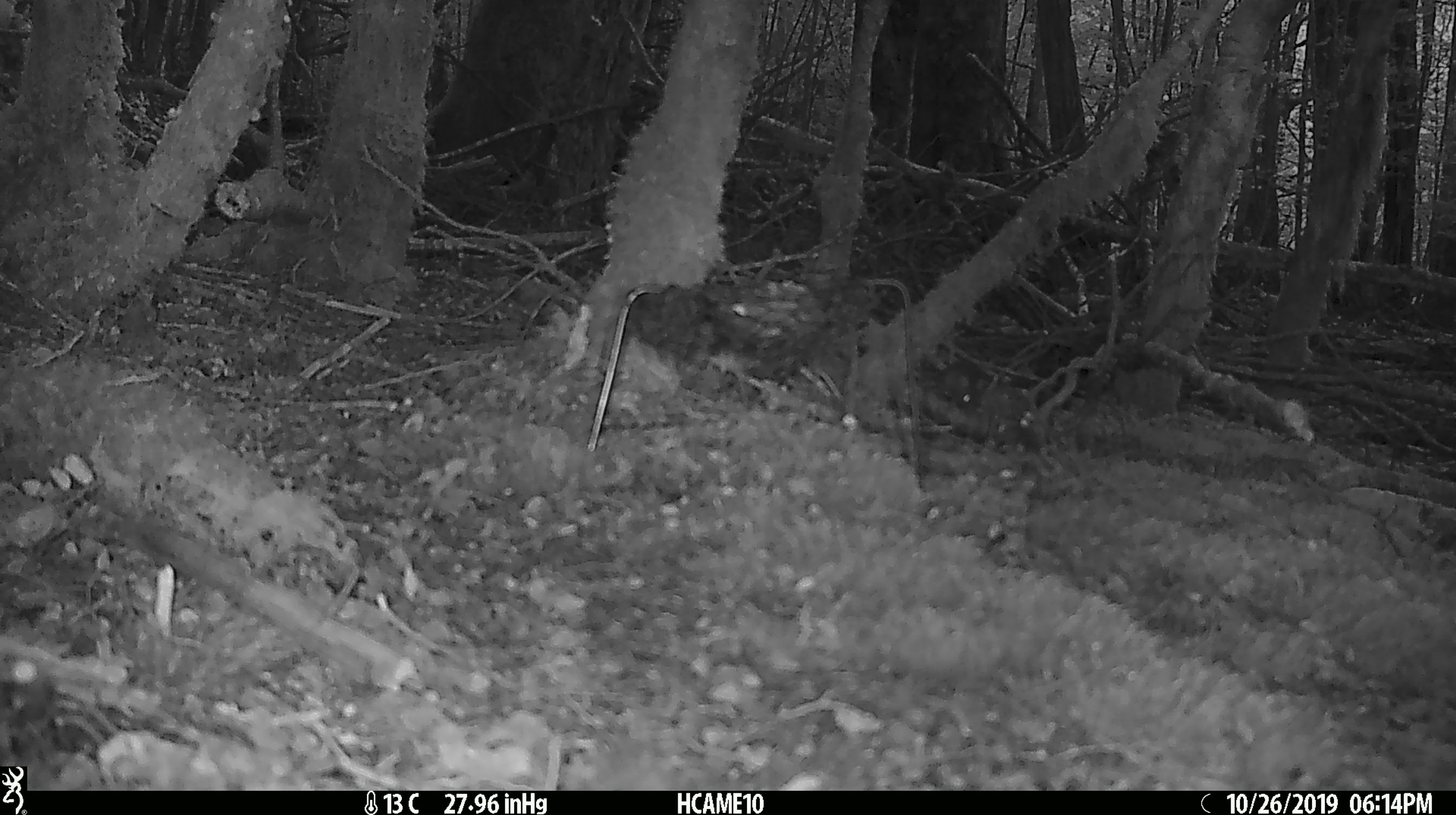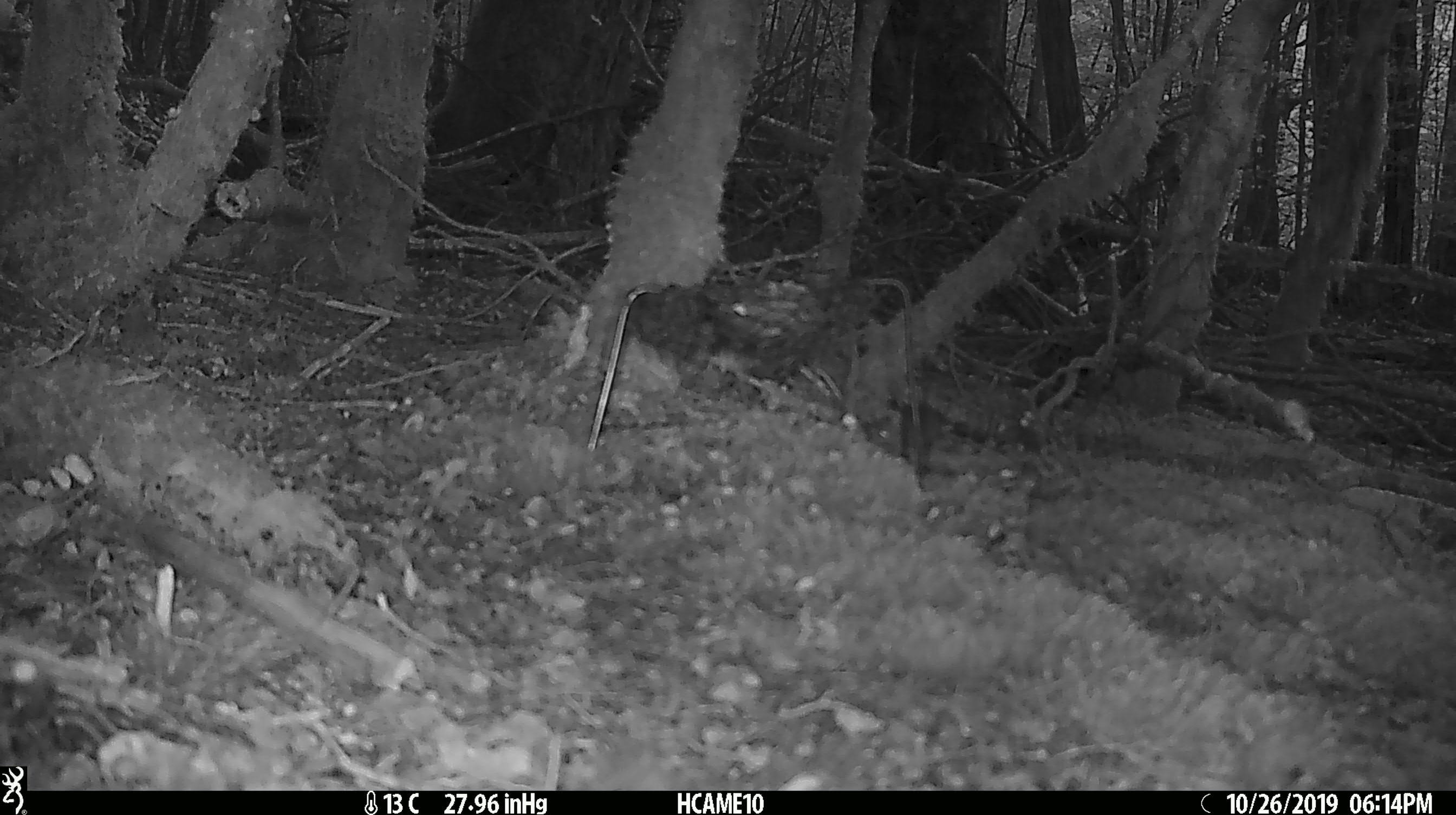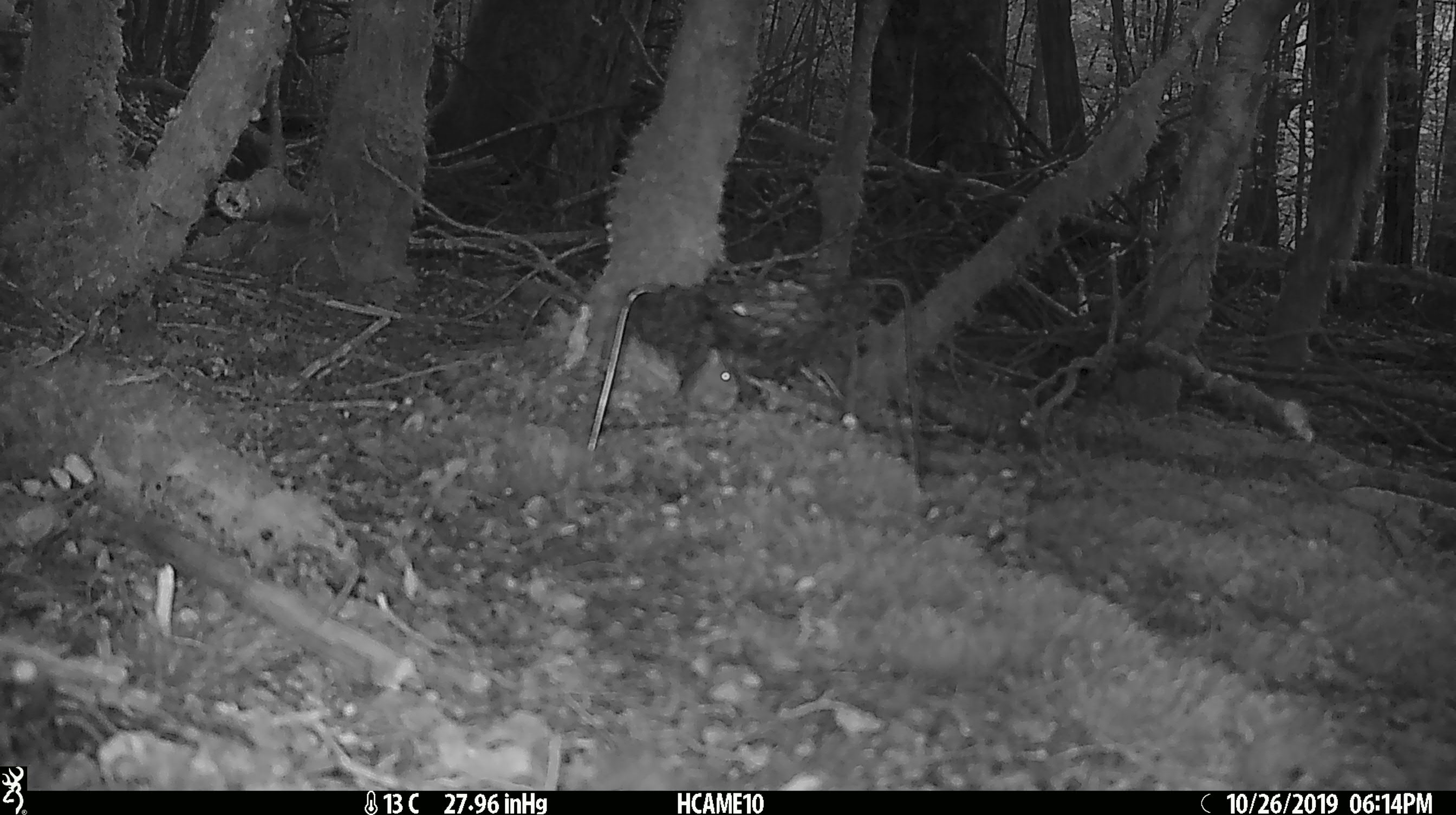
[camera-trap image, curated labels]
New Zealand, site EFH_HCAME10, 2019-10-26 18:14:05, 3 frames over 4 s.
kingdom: Animalia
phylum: Chordata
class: Mammalia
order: Rodentia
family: Muridae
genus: Mus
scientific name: Mus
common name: mouse